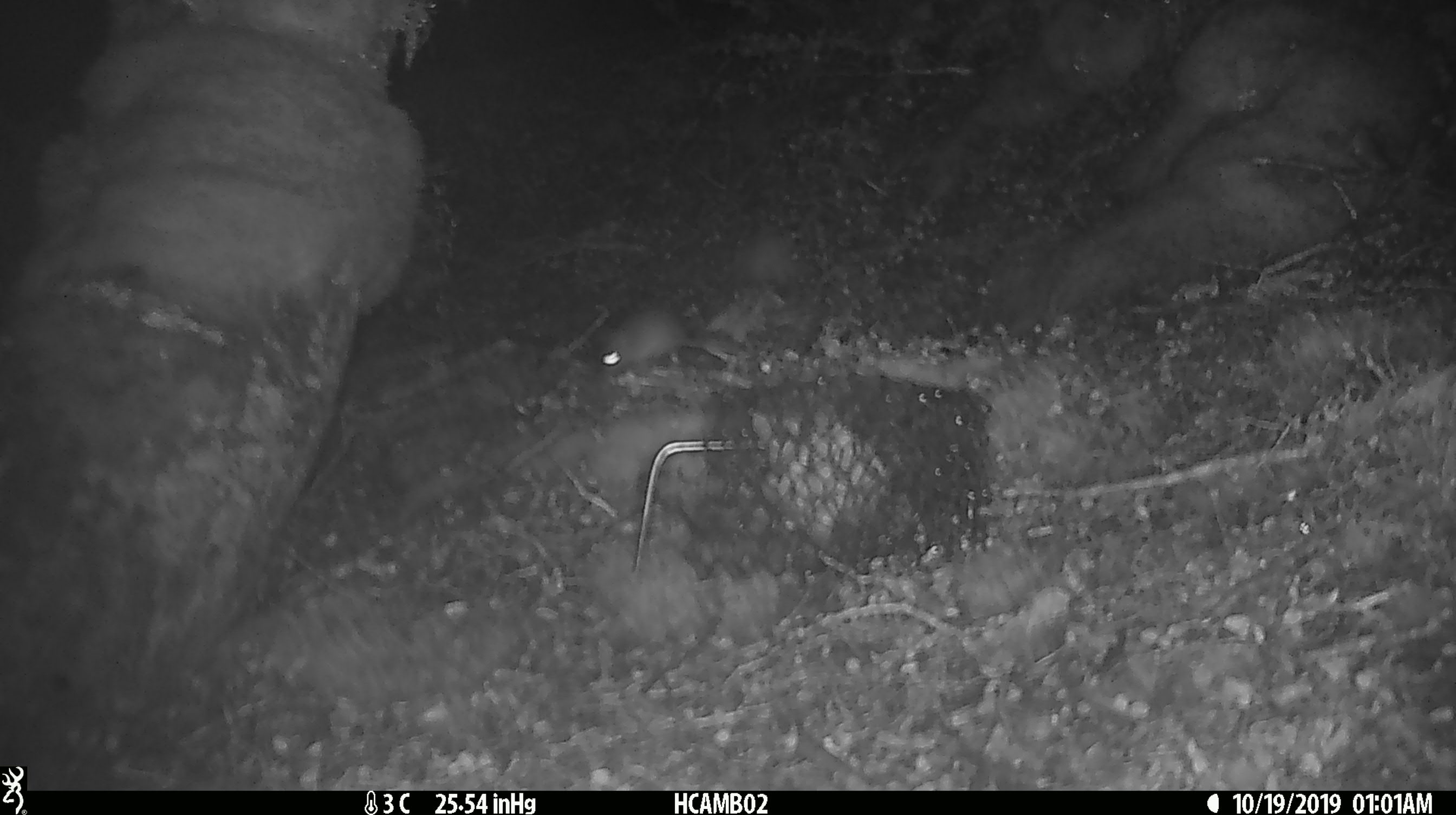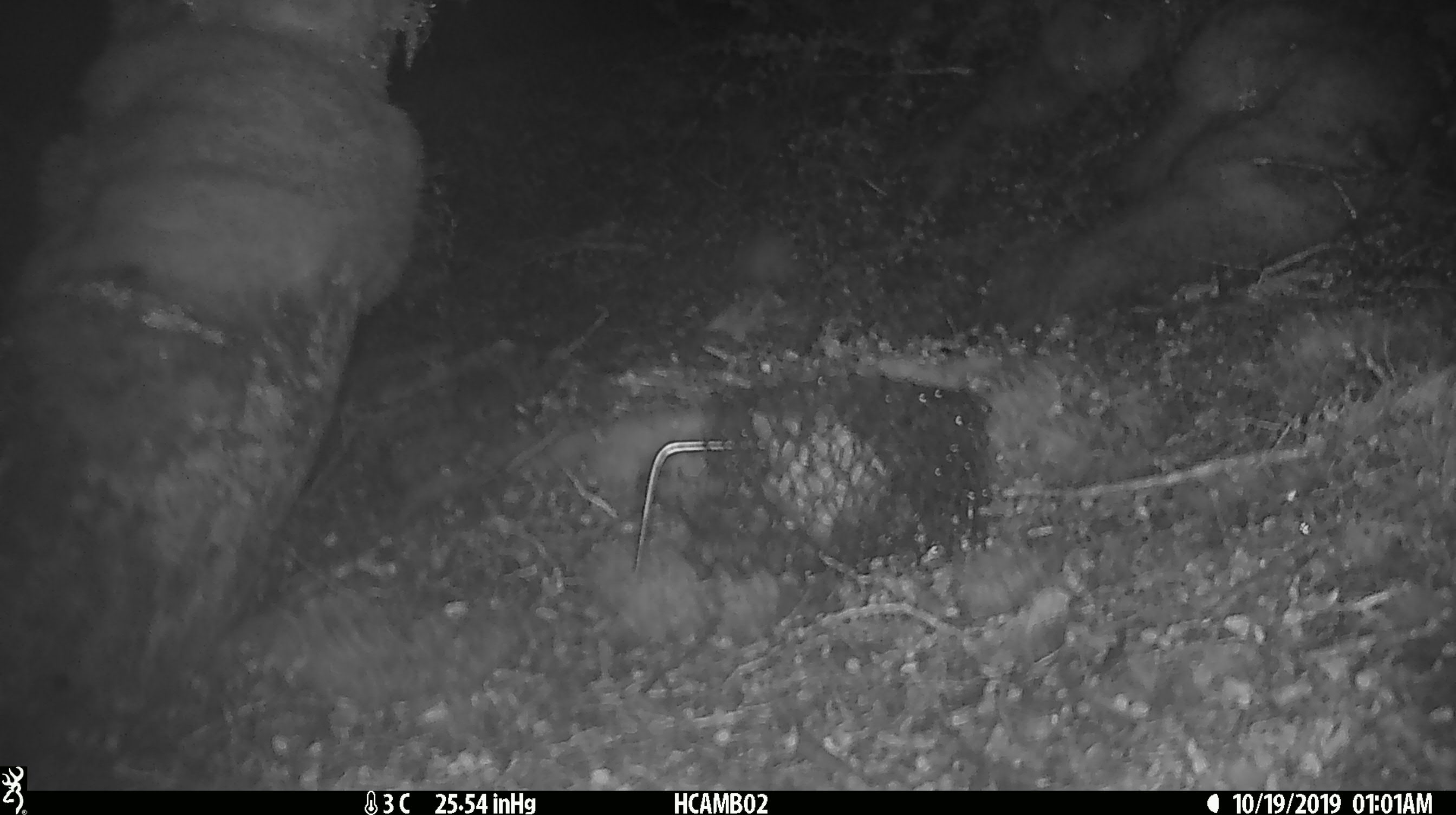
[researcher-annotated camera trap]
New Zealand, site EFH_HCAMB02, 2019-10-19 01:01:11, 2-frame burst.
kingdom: Animalia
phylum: Chordata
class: Mammalia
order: Rodentia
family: Muridae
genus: Mus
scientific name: Mus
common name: mouse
Mouse (Mus).